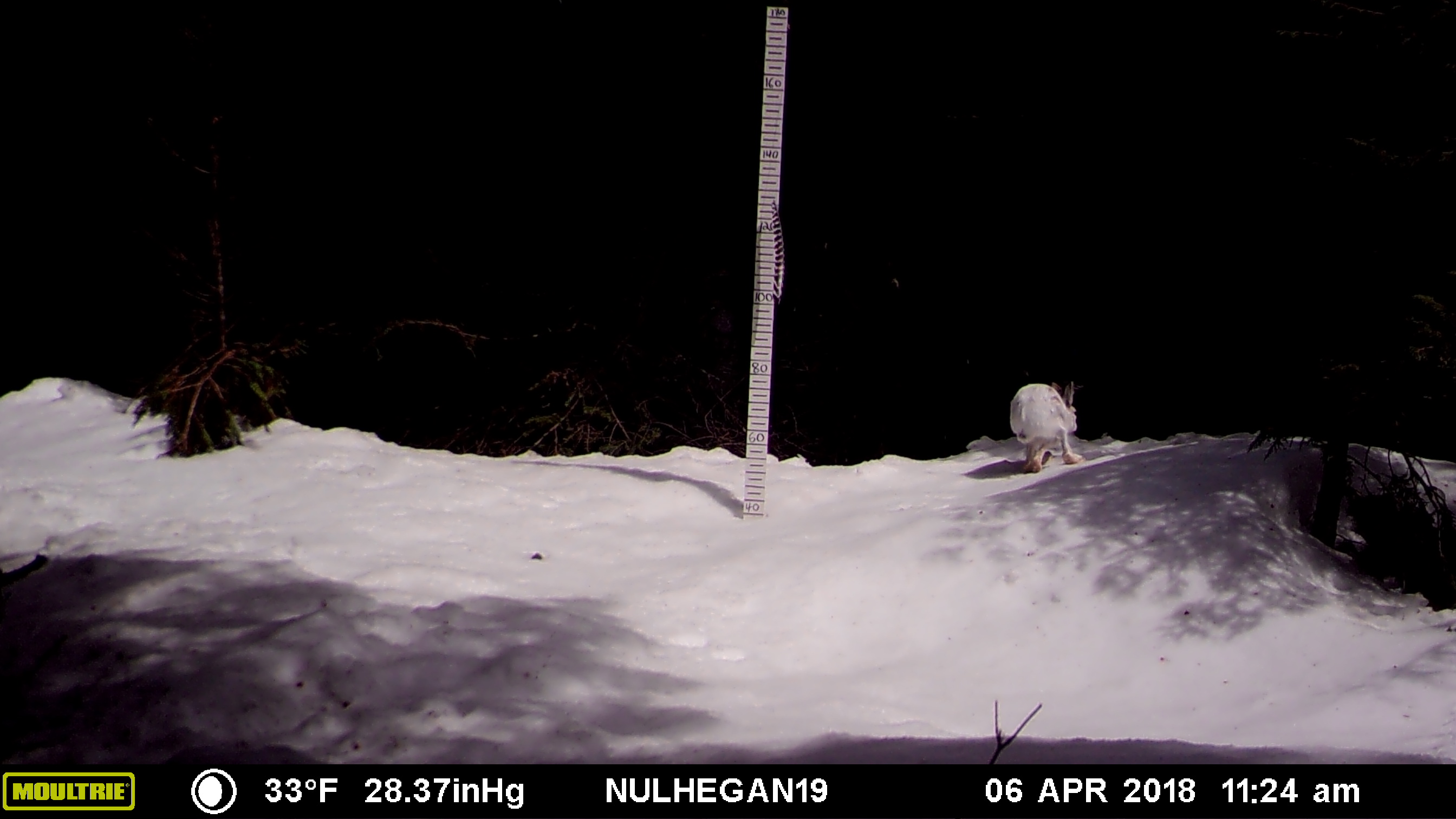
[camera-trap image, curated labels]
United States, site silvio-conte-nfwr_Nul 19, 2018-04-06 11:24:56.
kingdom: Animalia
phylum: Chordata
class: Mammalia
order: Lagomorpha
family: Leporidae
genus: Lepus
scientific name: Lepus americanus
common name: snowshoe hare